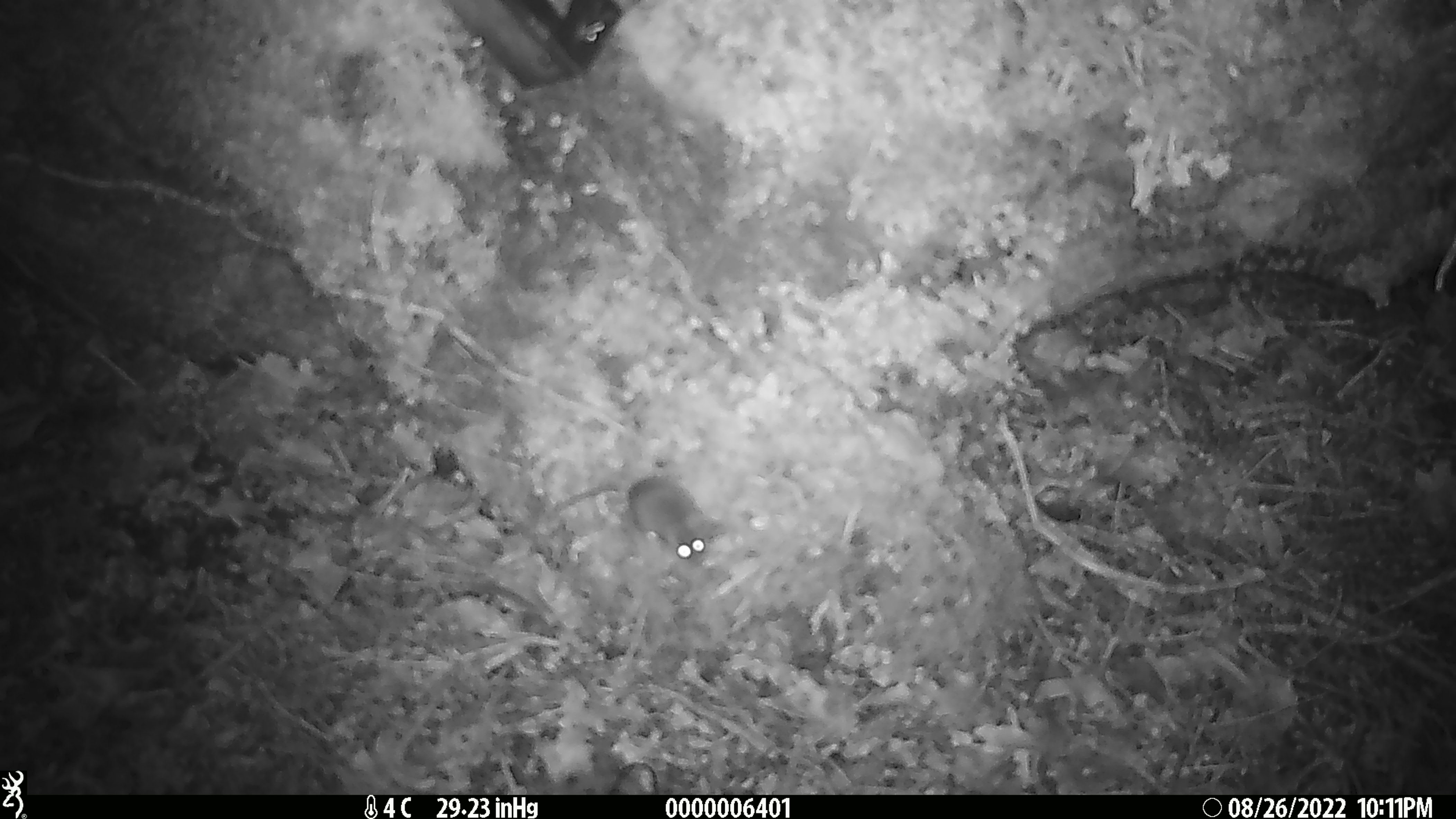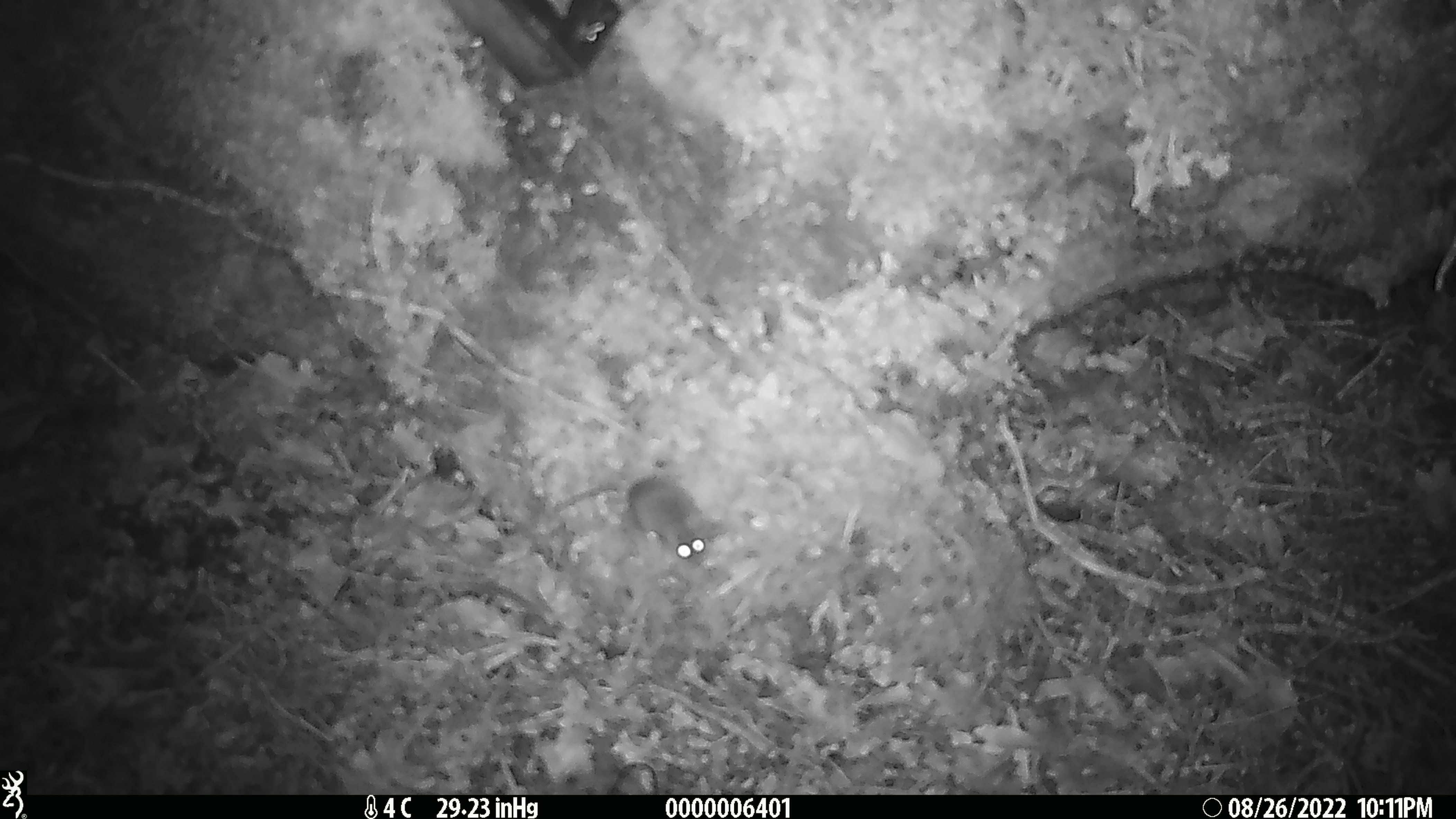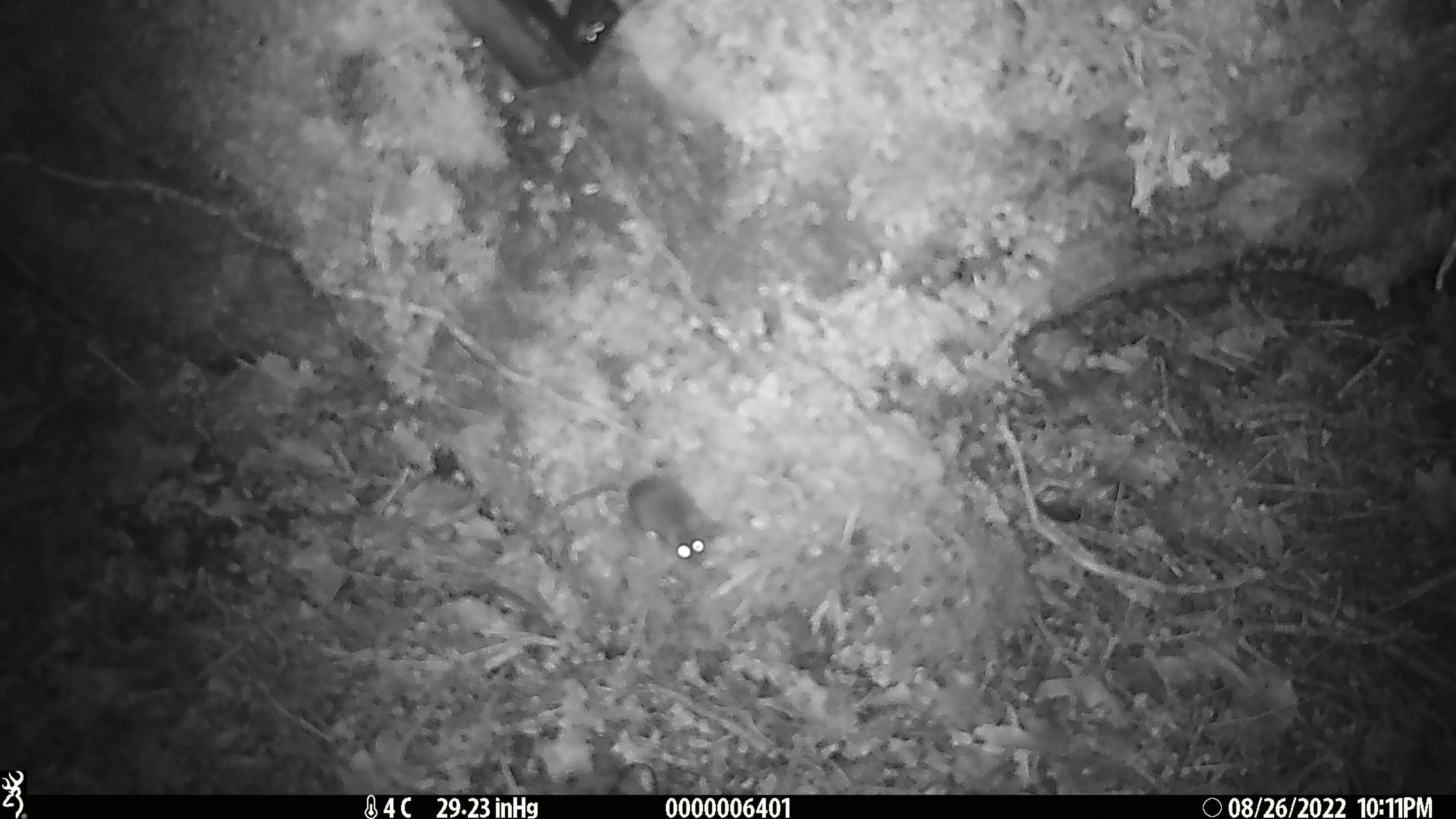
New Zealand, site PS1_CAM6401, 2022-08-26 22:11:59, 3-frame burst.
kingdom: Animalia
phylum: Chordata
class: Mammalia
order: Rodentia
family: Muridae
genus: Mus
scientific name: Mus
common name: mouse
Mouse (Mus).